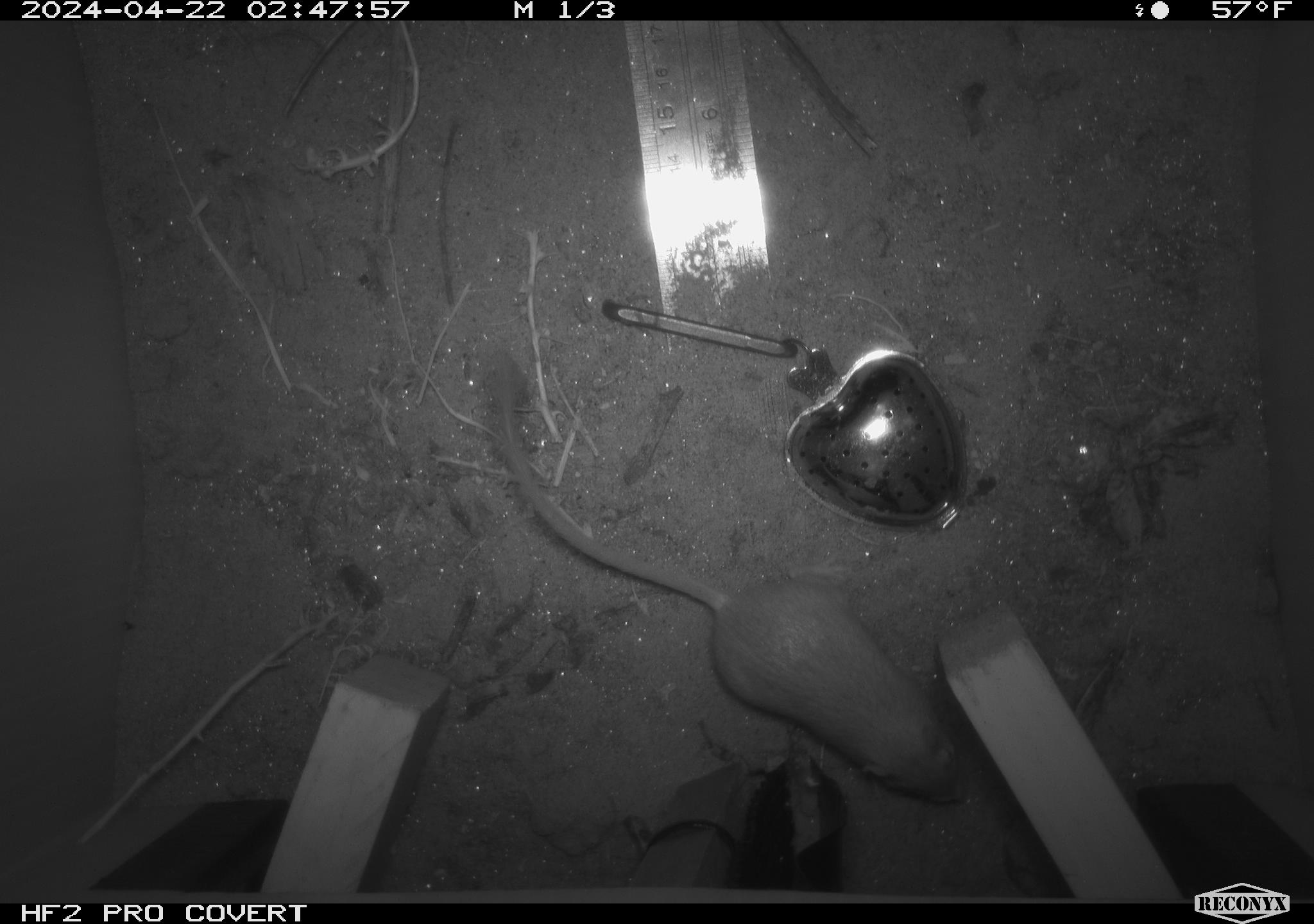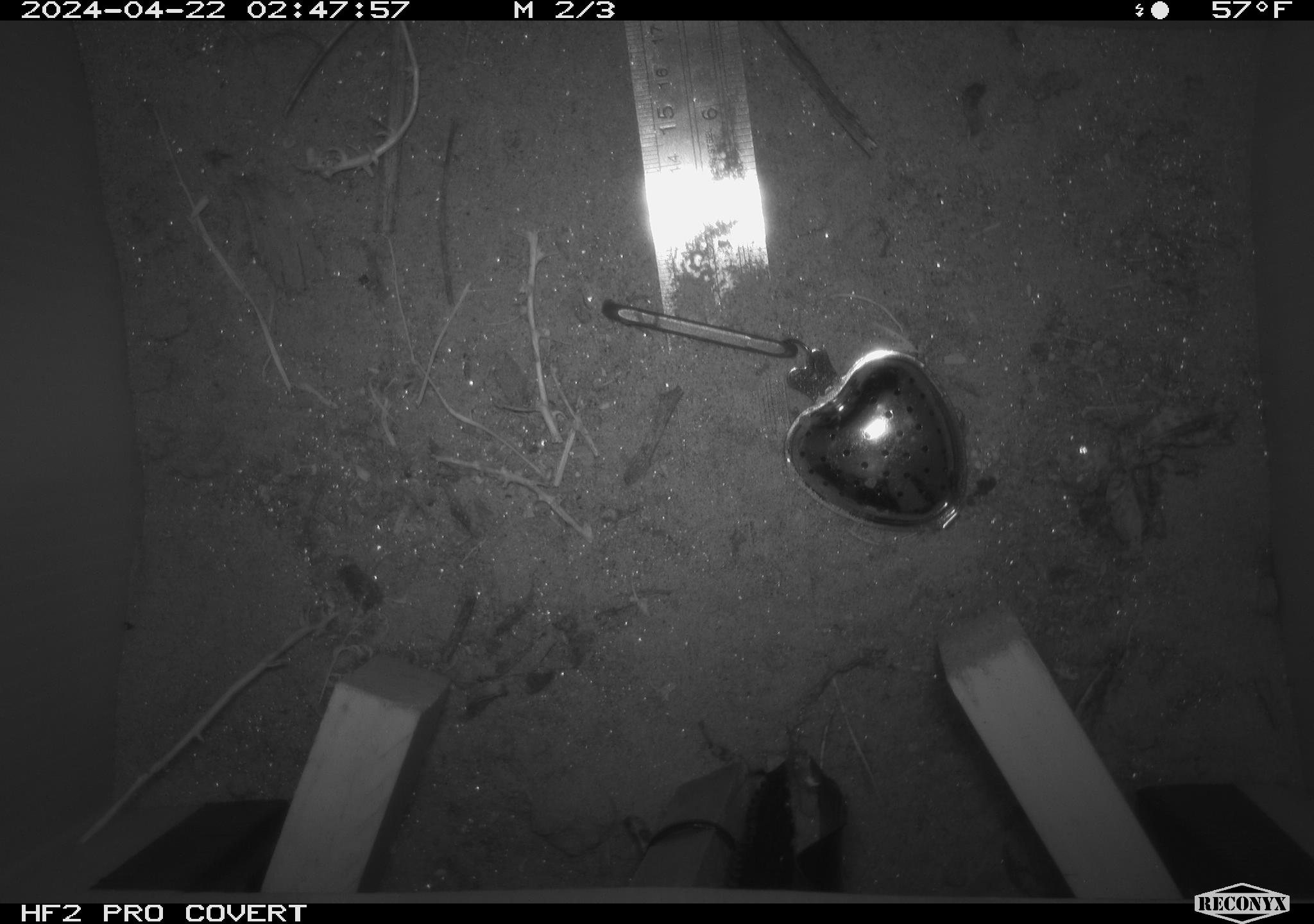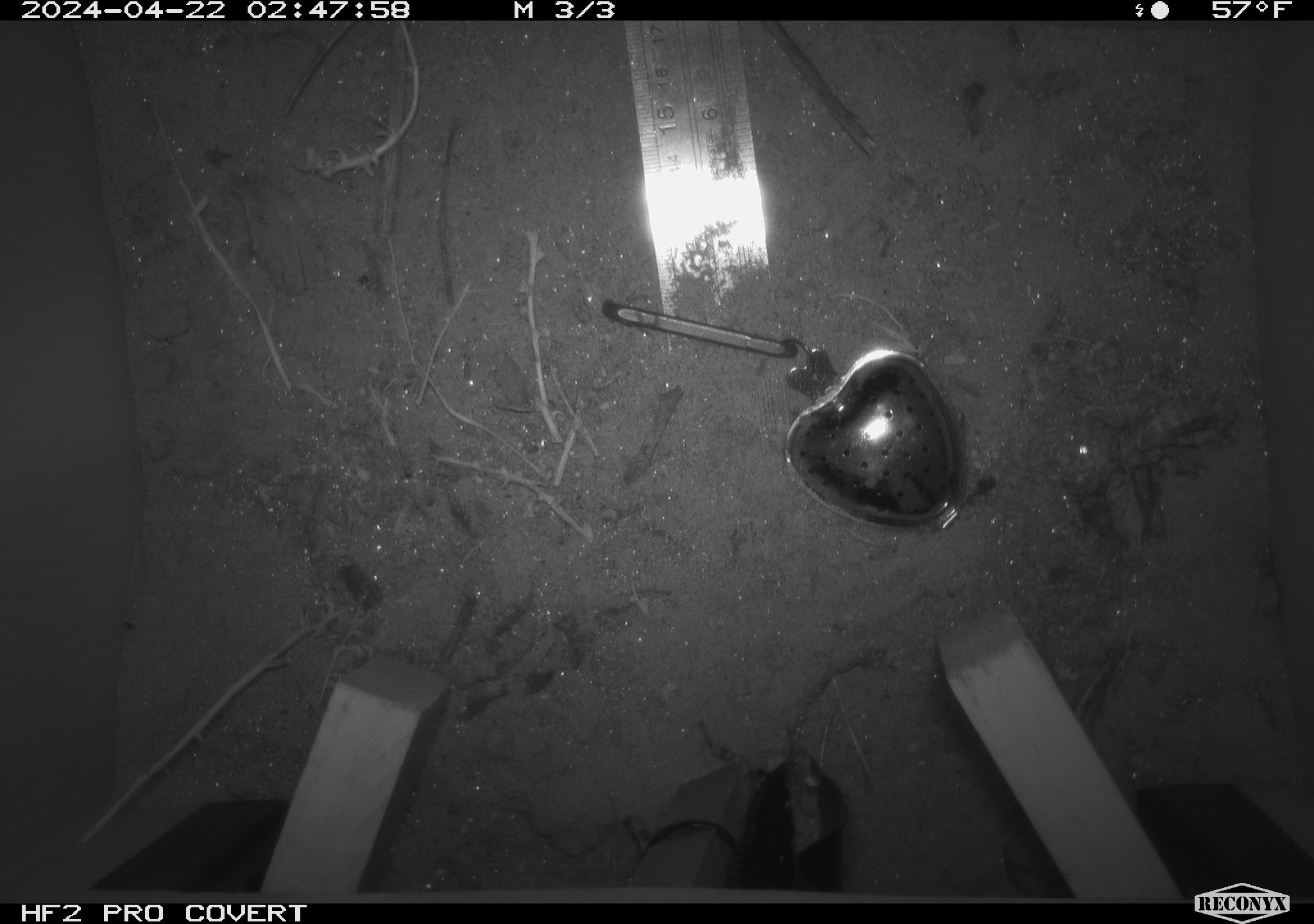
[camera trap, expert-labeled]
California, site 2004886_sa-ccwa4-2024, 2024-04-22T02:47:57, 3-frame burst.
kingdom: Animalia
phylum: Chordata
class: Mammalia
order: Rodentia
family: Heteromyidae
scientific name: Heteromyidae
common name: kangaroo rats and pocket mice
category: heteromyidae family